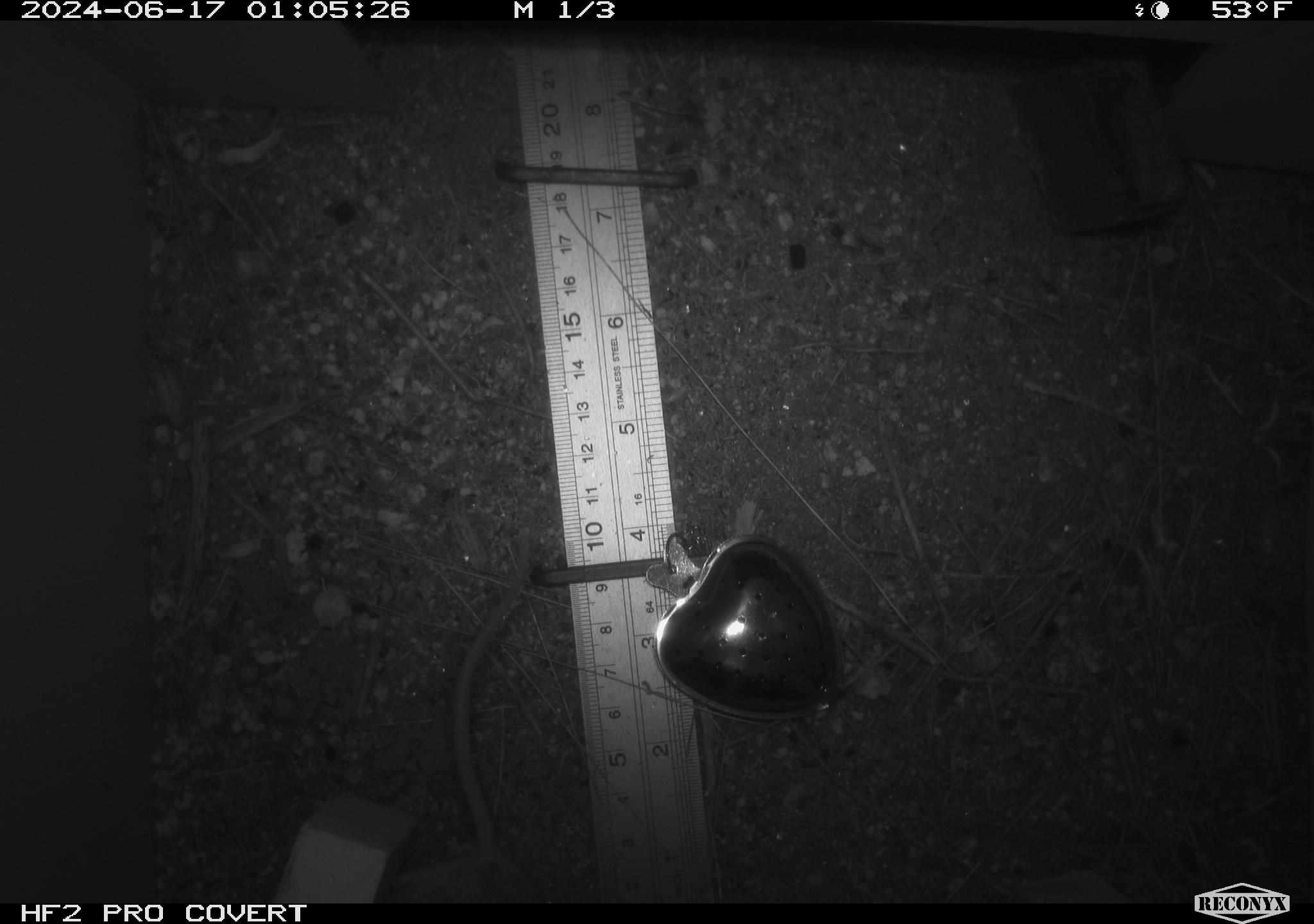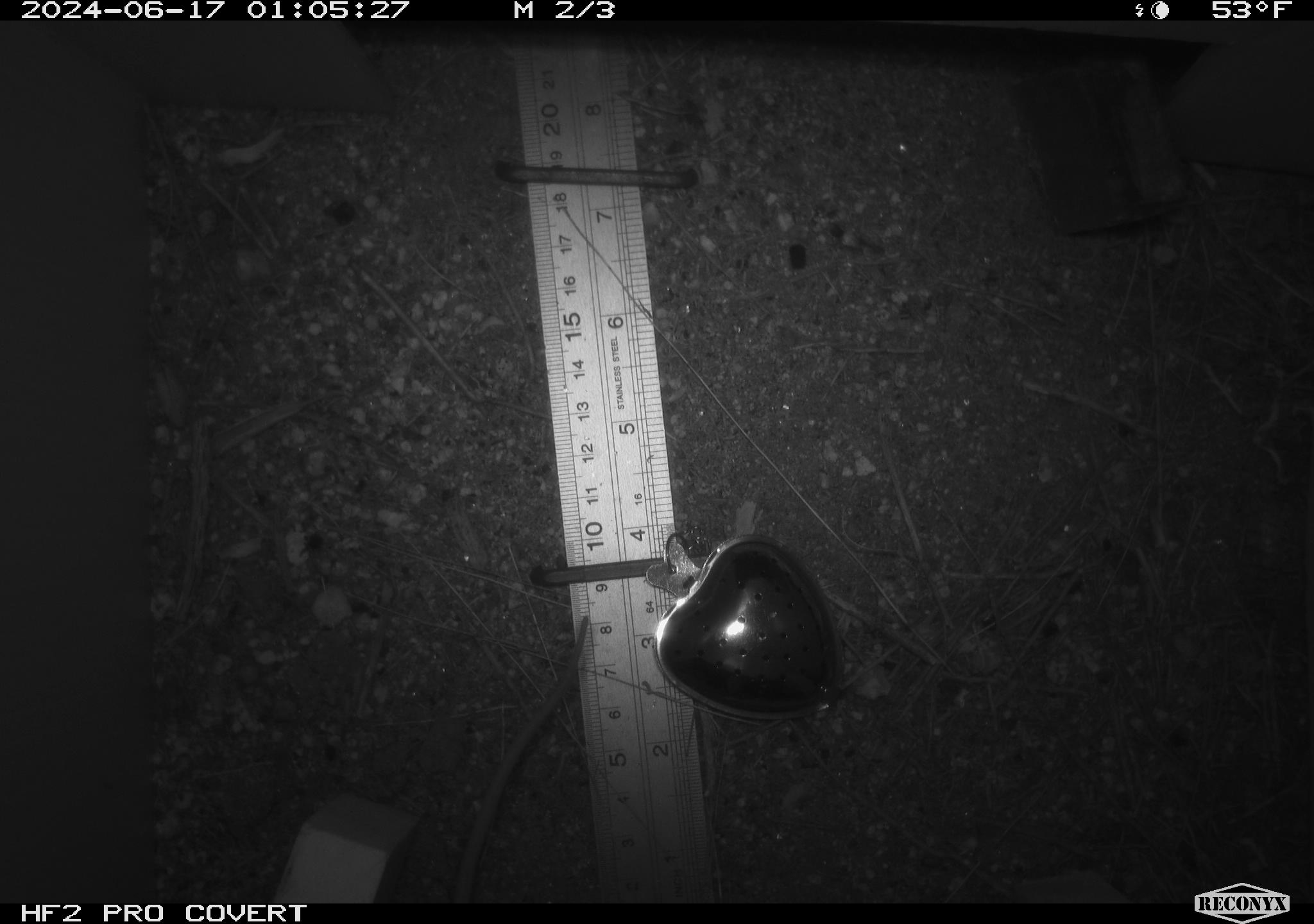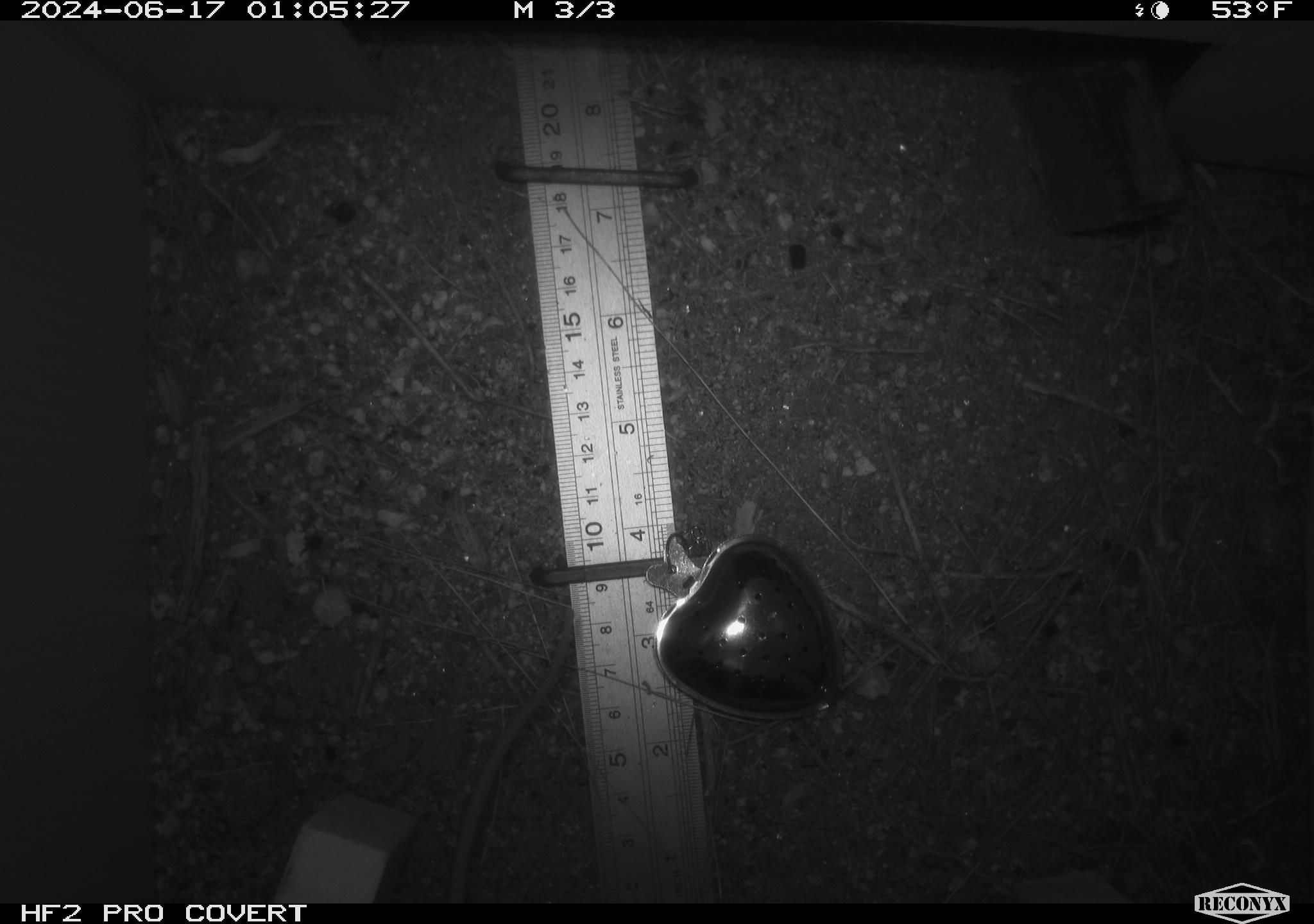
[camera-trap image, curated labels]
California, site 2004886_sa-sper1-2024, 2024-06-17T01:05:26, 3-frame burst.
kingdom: Animalia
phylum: Chordata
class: Mammalia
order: Rodentia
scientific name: Rodentia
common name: mouse species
Mouse species (Rodentia).